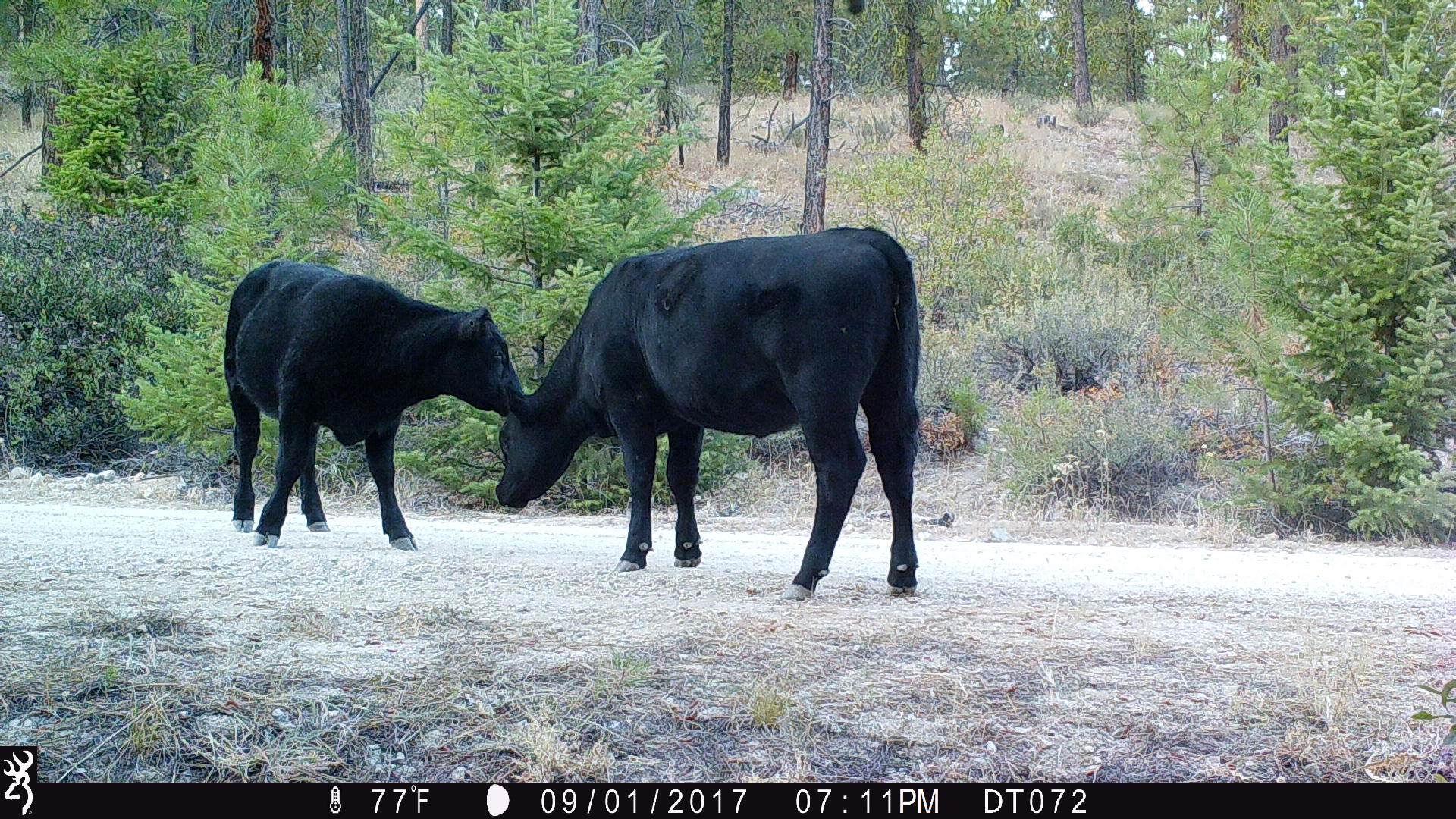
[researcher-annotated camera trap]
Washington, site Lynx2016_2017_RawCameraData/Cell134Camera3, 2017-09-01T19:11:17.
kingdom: Animalia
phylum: Chordata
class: Mammalia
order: Artiodactyla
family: Bovidae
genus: Bos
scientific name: Bos taurus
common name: domestic cattle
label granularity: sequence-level